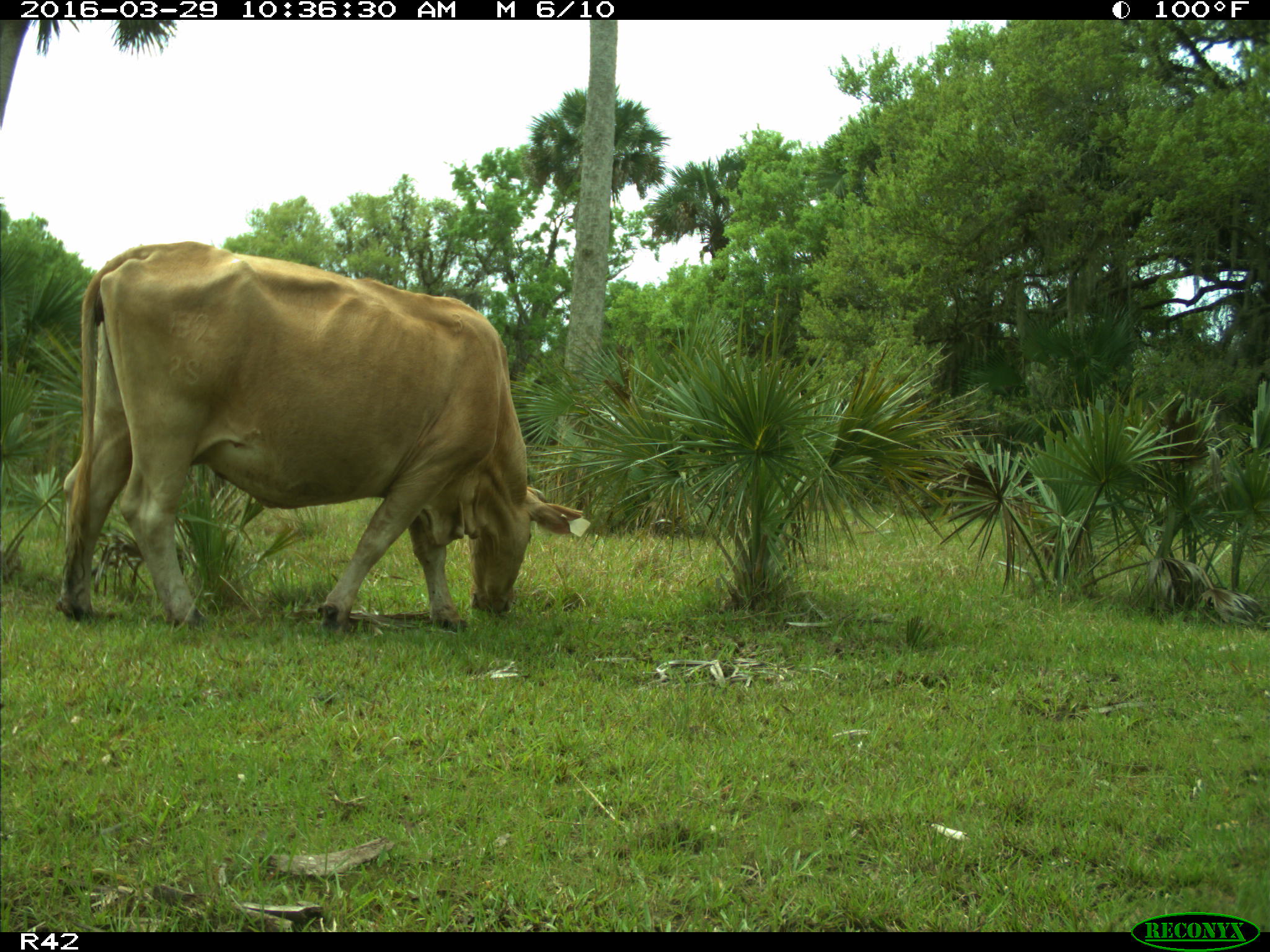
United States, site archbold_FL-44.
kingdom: Animalia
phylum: Chordata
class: Mammalia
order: Artiodactyla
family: Bovidae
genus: Bos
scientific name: Bos taurus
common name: domestic cow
Bos taurus (domestic cow).